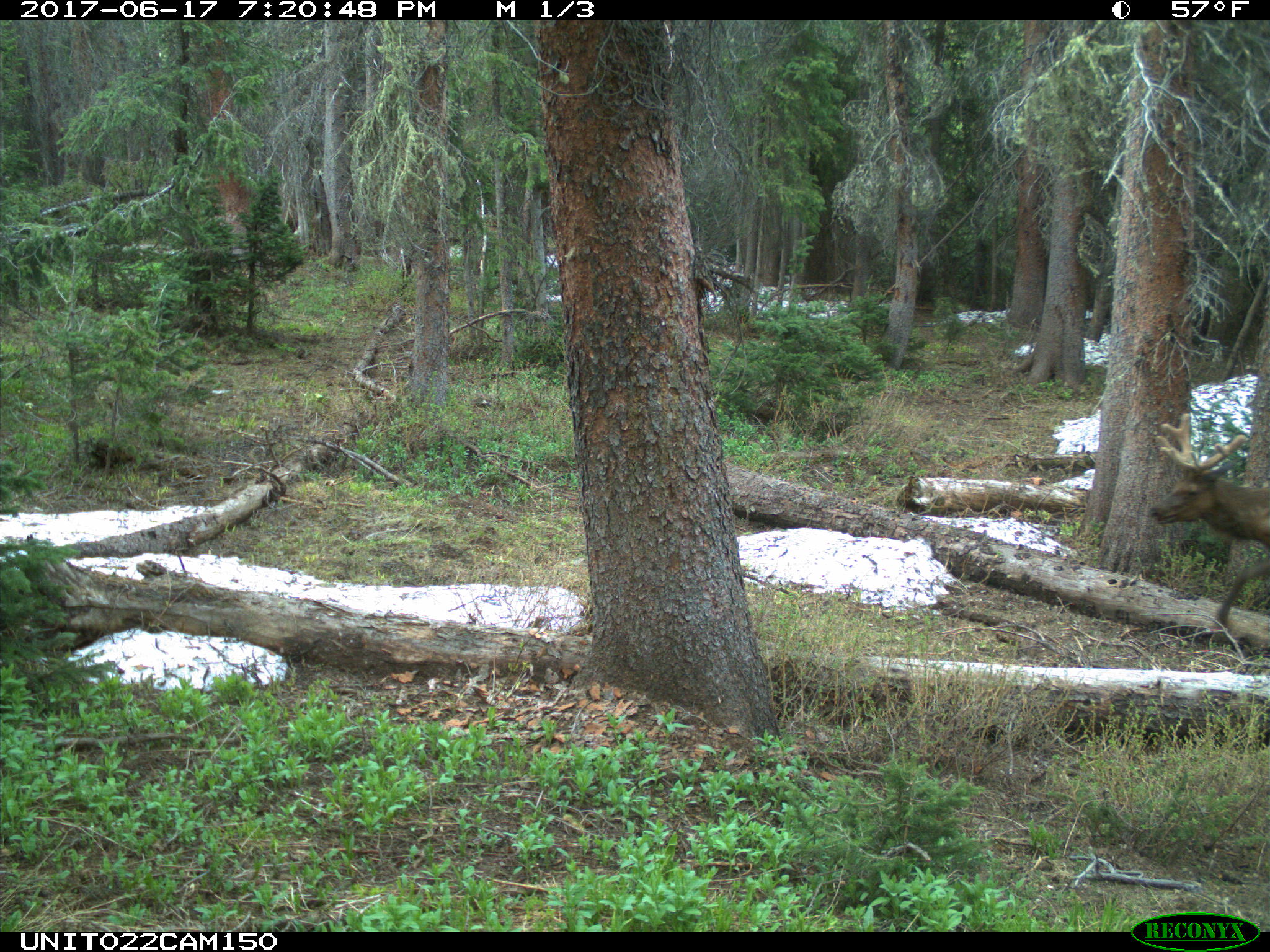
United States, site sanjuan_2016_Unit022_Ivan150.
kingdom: Animalia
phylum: Chordata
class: Mammalia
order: Artiodactyla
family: Cervidae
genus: Cervus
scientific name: Cervus elaphus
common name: red deer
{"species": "Cervus elaphus (red deer)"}